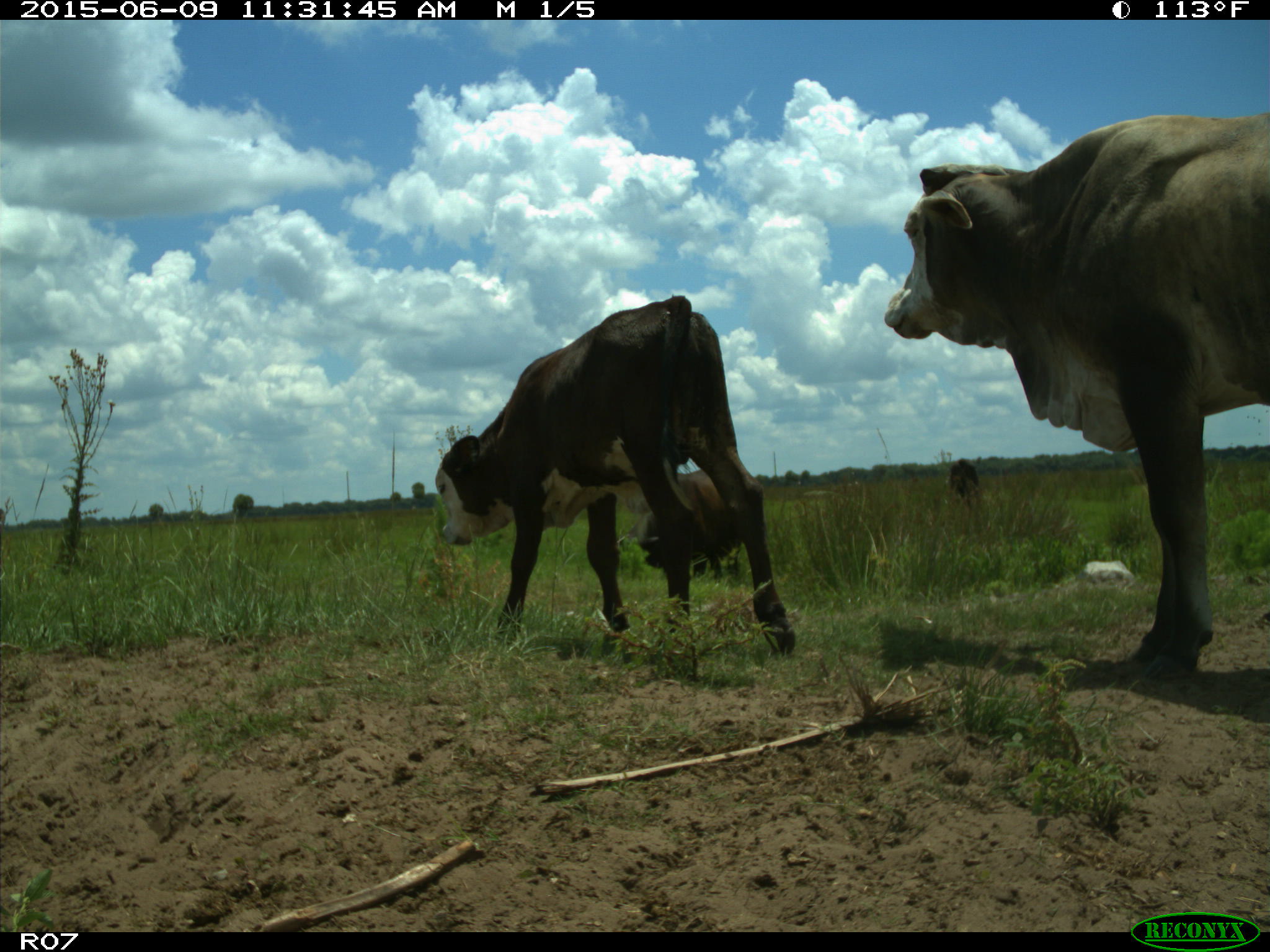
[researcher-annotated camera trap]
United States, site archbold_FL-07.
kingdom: Animalia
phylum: Chordata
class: Mammalia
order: Artiodactyla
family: Bovidae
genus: Bos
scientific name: Bos taurus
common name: domestic cow